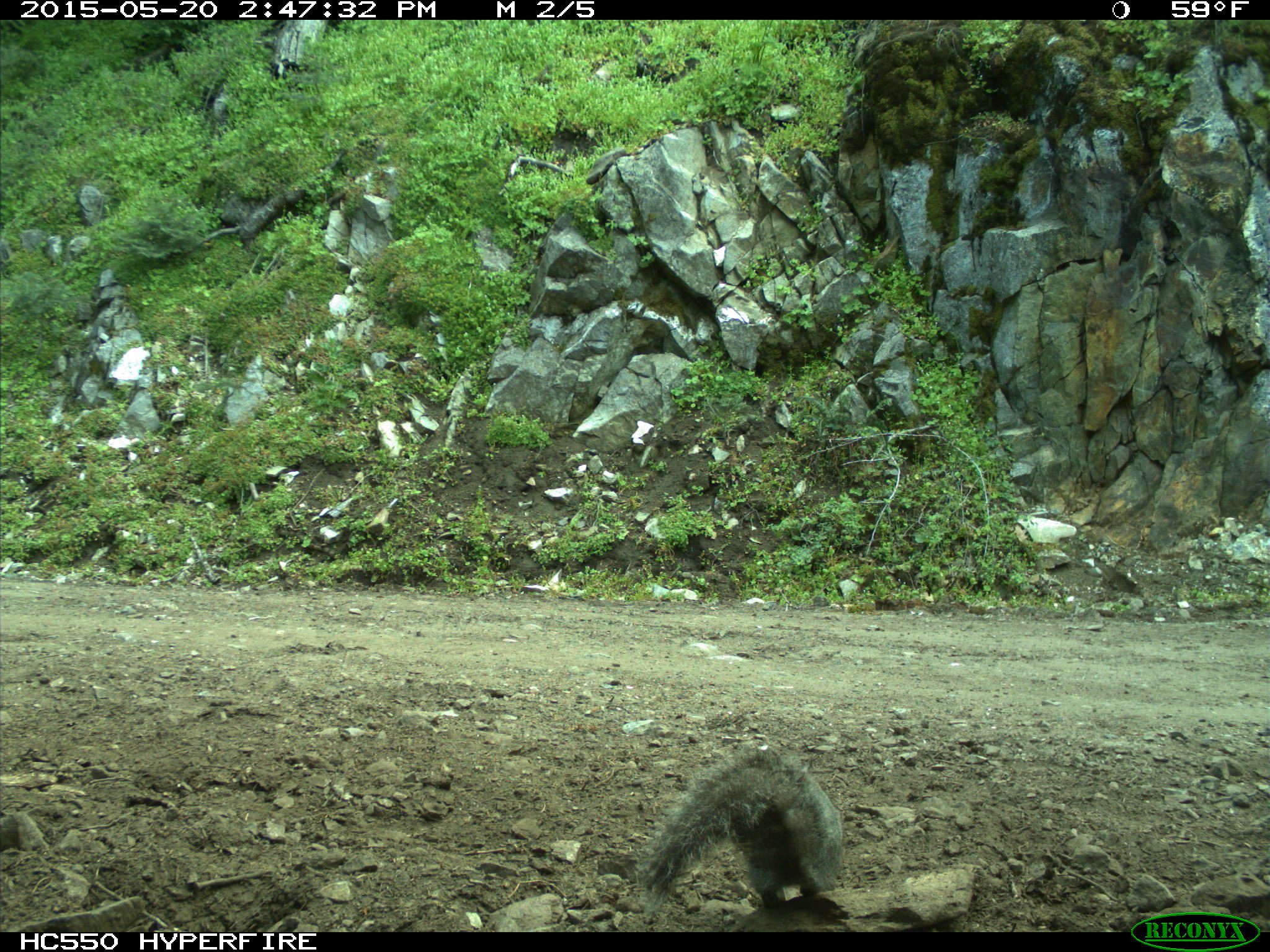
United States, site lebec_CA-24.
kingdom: Animalia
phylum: Chordata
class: Mammalia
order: Rodentia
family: Sciuridae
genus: Sciurus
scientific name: Sciurus carolinensis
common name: eastern gray squirrel